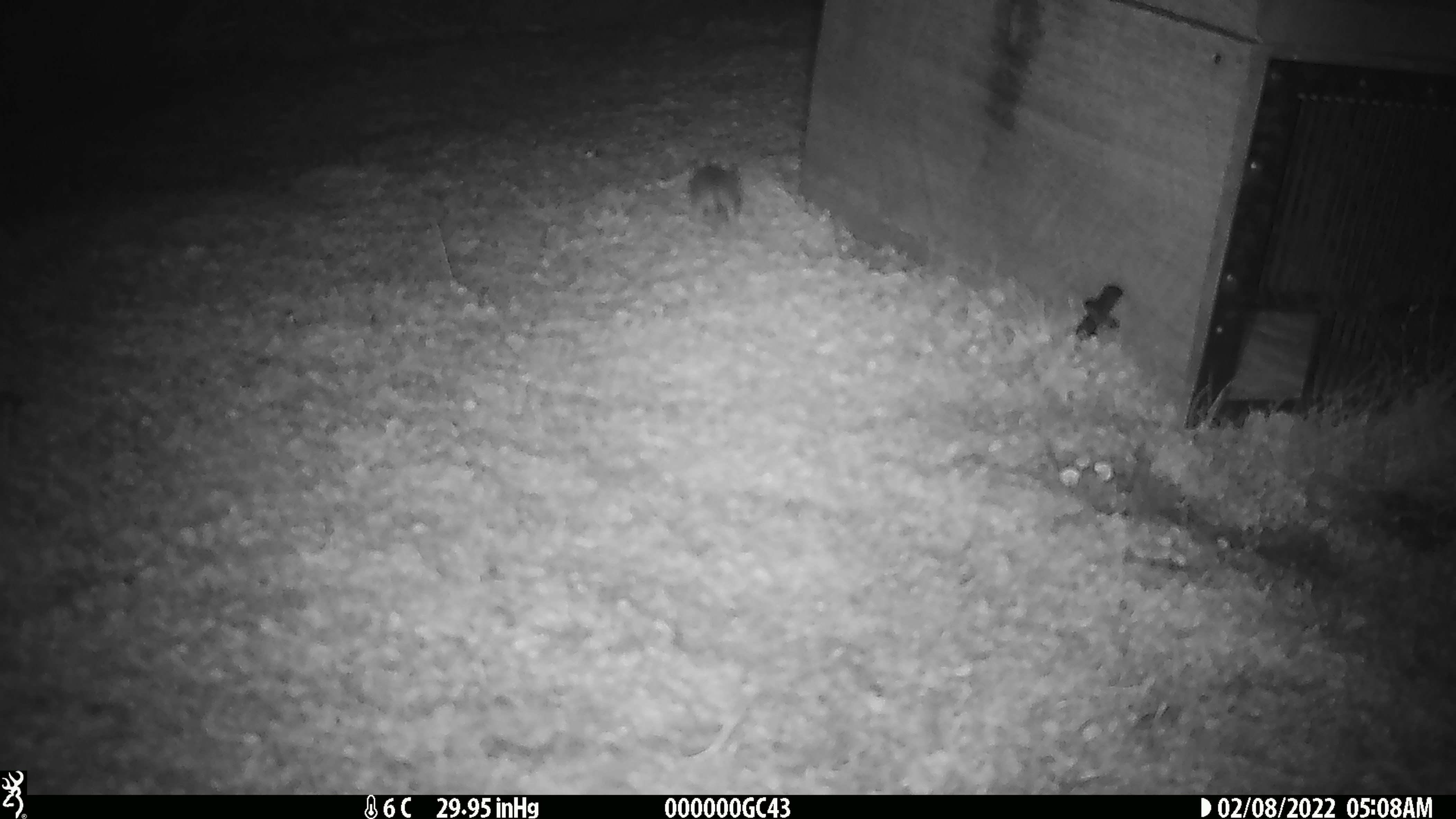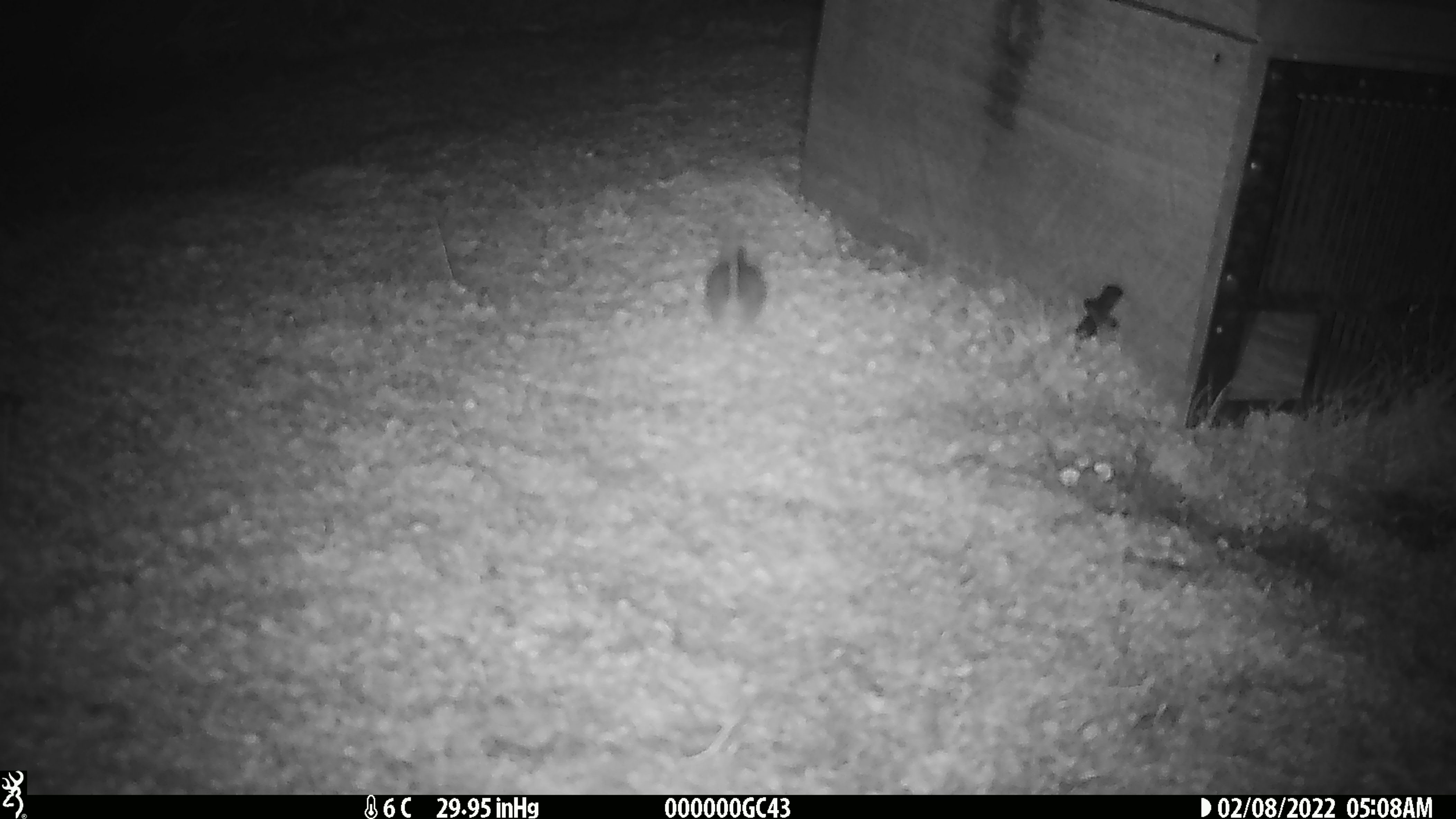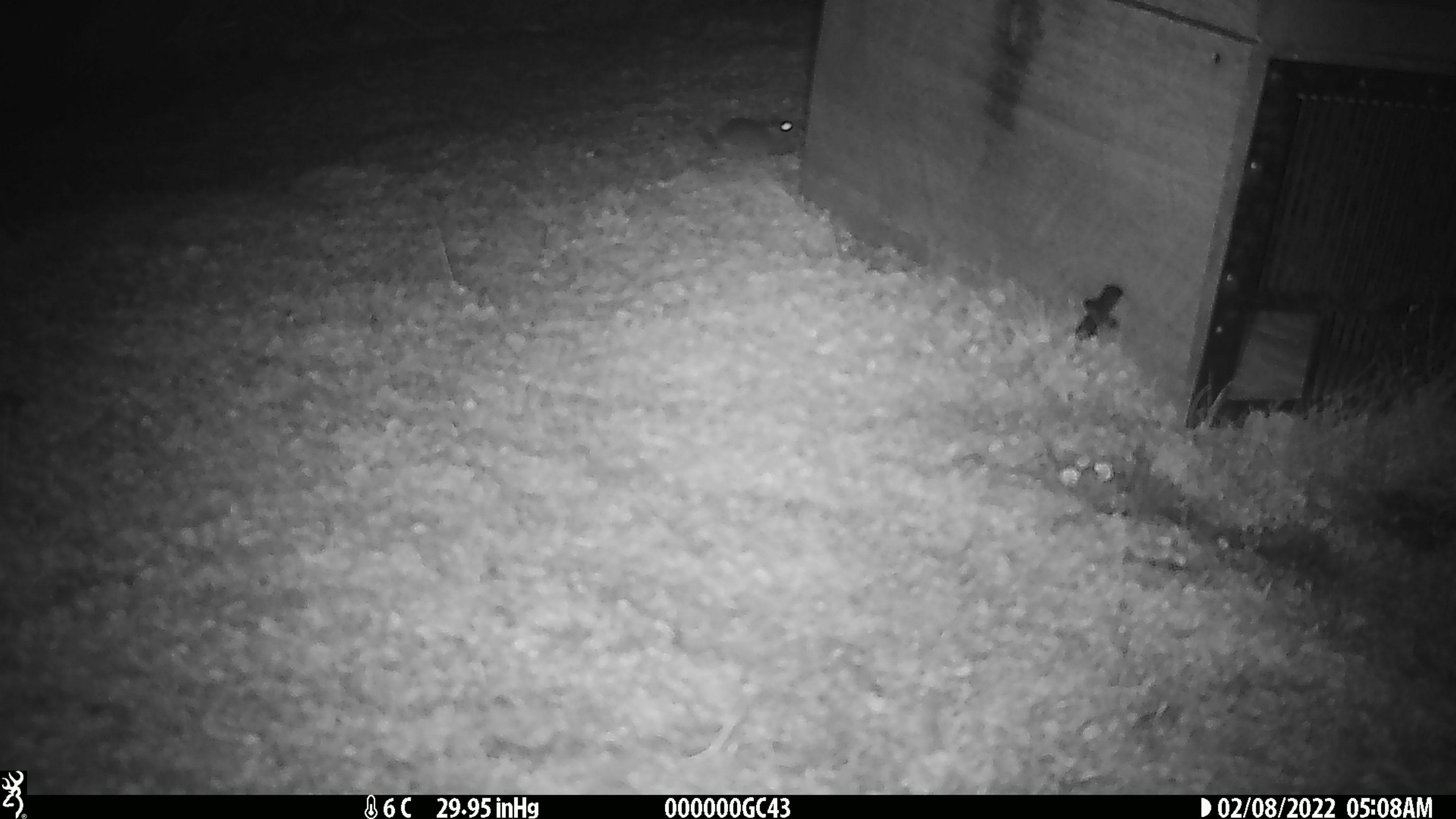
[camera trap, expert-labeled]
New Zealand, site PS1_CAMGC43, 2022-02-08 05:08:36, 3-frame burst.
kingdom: Animalia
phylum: Chordata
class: Mammalia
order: Rodentia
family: Muridae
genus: Mus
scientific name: Mus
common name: mouse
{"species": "mouse (Mus)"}